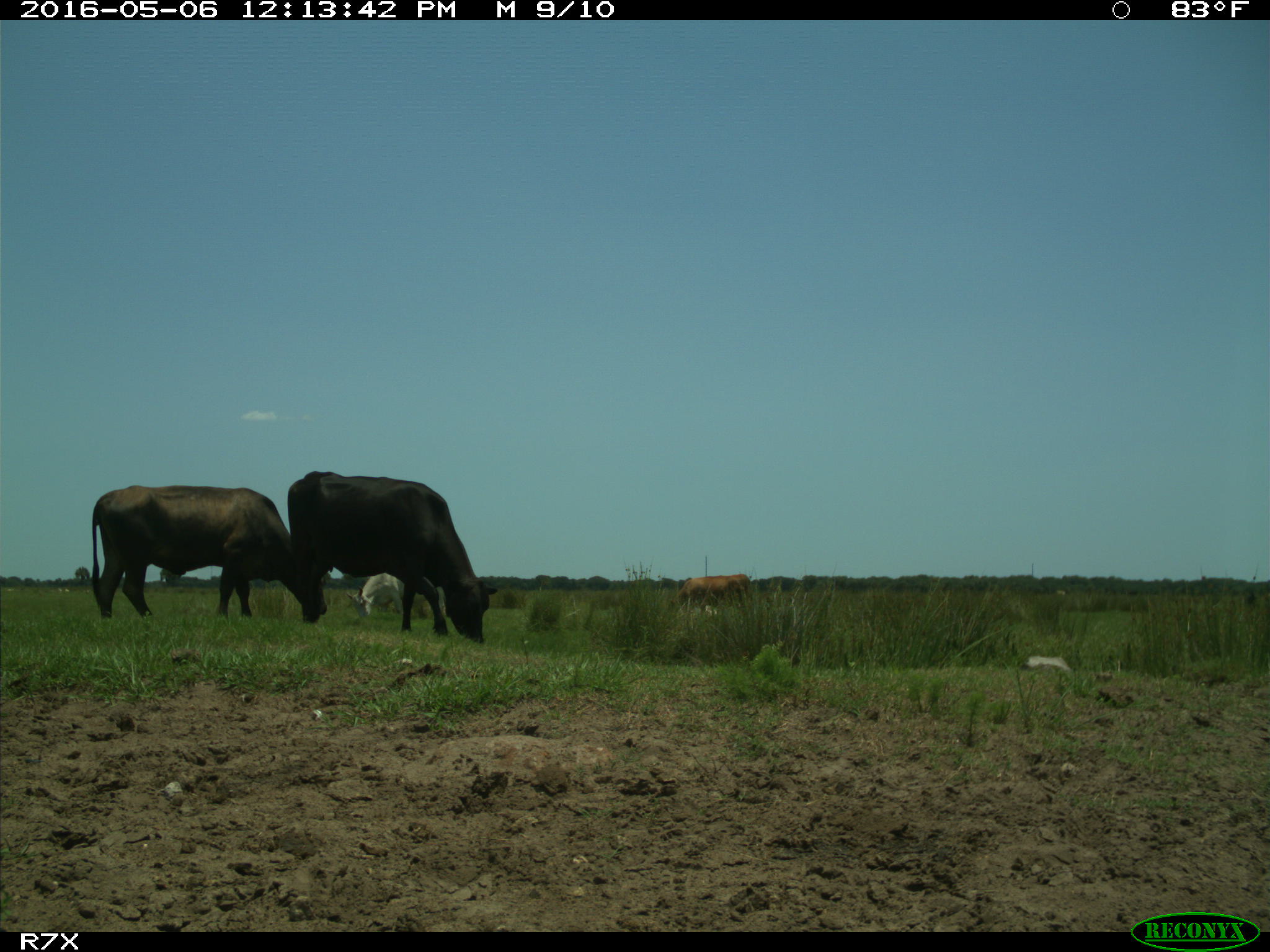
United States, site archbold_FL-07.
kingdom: Animalia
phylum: Chordata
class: Mammalia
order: Artiodactyla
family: Bovidae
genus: Bos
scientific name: Bos taurus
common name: domestic cow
Bos taurus (domestic cow).